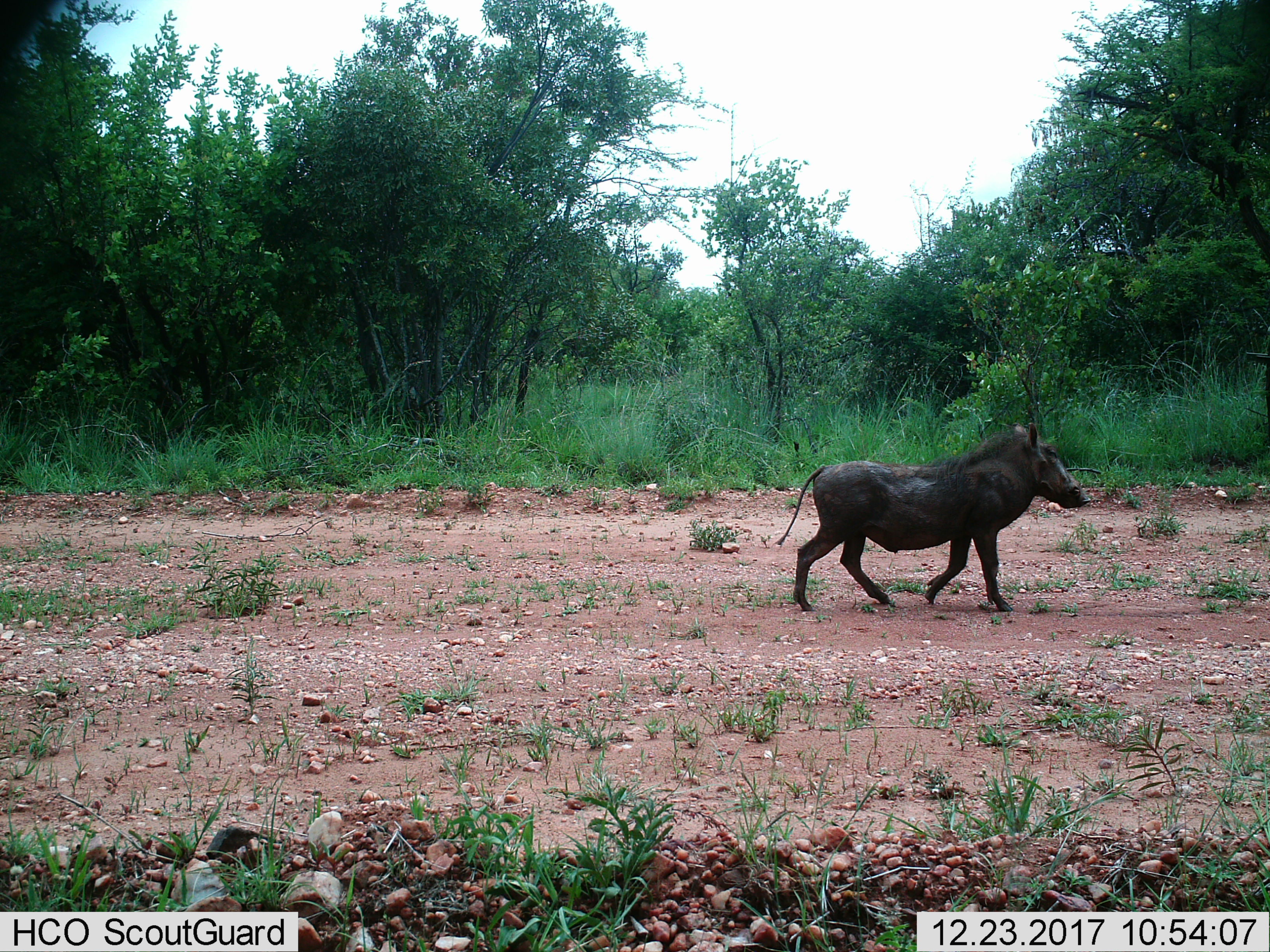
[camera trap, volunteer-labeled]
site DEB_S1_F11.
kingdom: Animalia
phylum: Chordata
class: Mammalia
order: Artiodactyla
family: Suidae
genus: Phacochoerus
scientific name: Phacochoerus africanus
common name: warthog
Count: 1.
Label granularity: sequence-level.